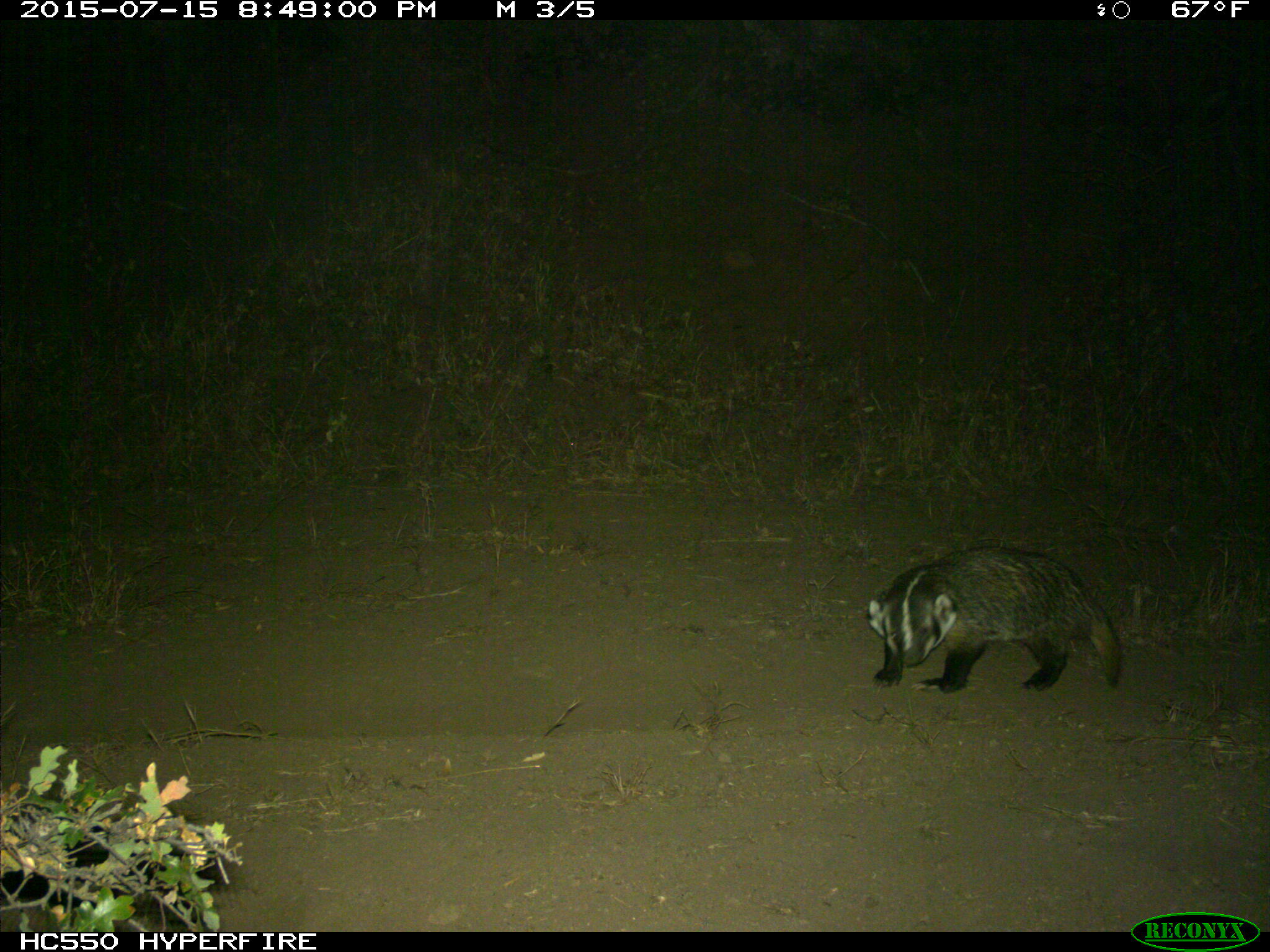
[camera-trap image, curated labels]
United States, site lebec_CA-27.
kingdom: Animalia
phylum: Chordata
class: Mammalia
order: Carnivora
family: Mustelidae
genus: Meles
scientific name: Meles meles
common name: european badger